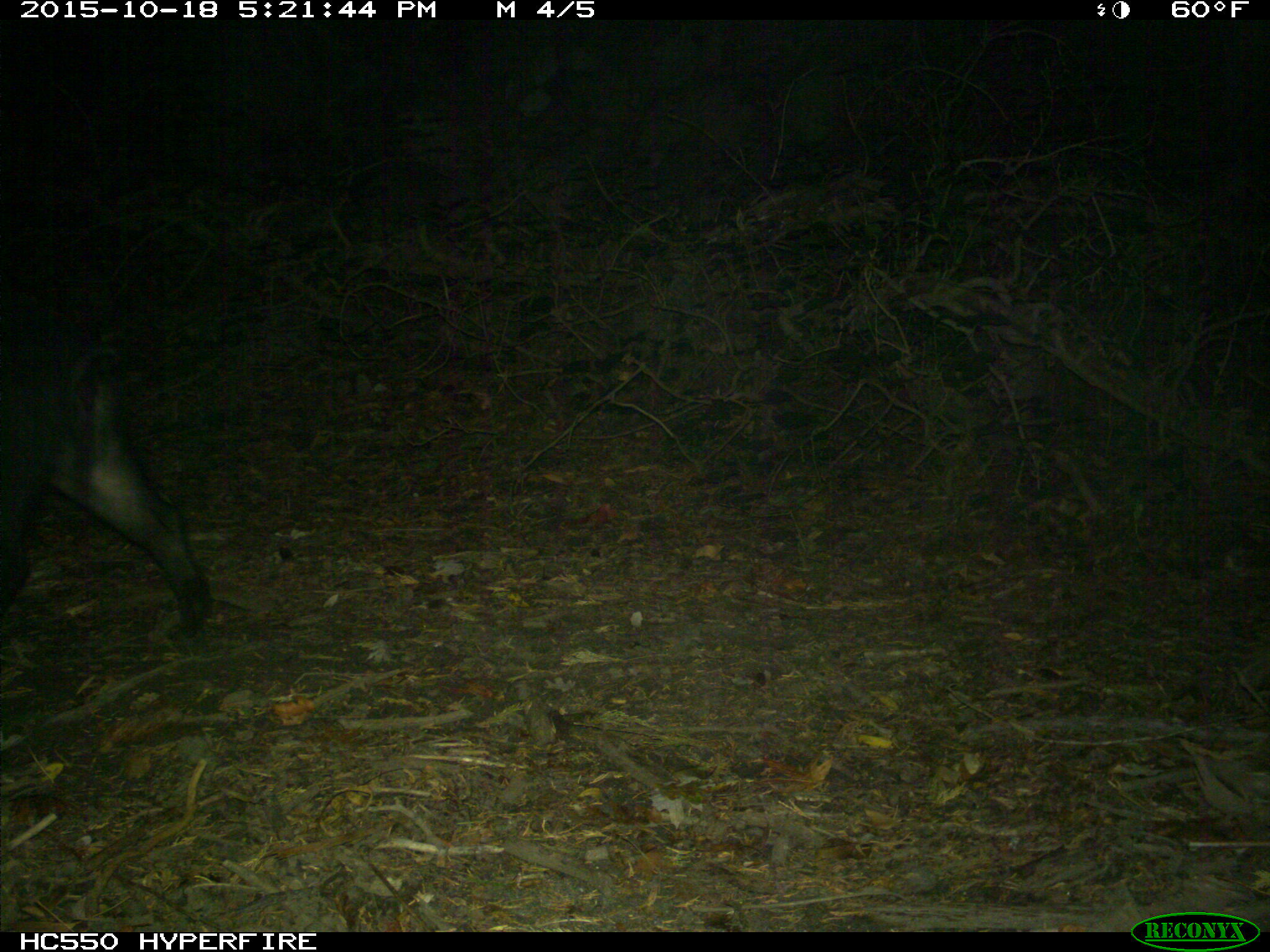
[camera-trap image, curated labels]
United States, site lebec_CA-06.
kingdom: Animalia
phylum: Chordata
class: Mammalia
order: Artiodactyla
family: Suidae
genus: Sus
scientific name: Sus scrofa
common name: wild boar